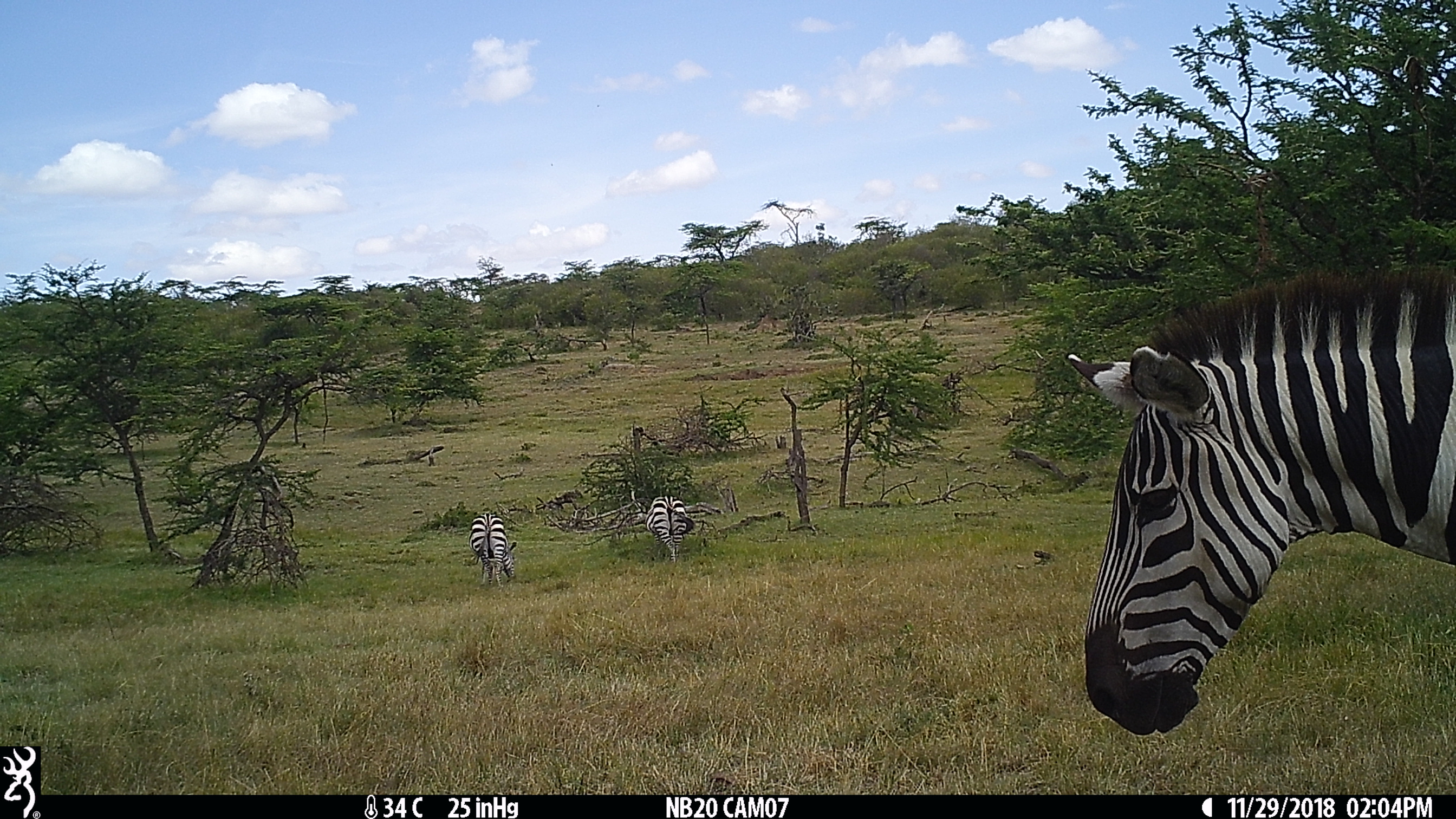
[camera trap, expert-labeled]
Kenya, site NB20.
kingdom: Animalia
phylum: Chordata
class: Mammalia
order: Perissodactyla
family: Equidae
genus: Equus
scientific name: Equus quagga burchellii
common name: burchell's zebra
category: zebra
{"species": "zebra (burchell's zebra) (Equus quagga burchellii)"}